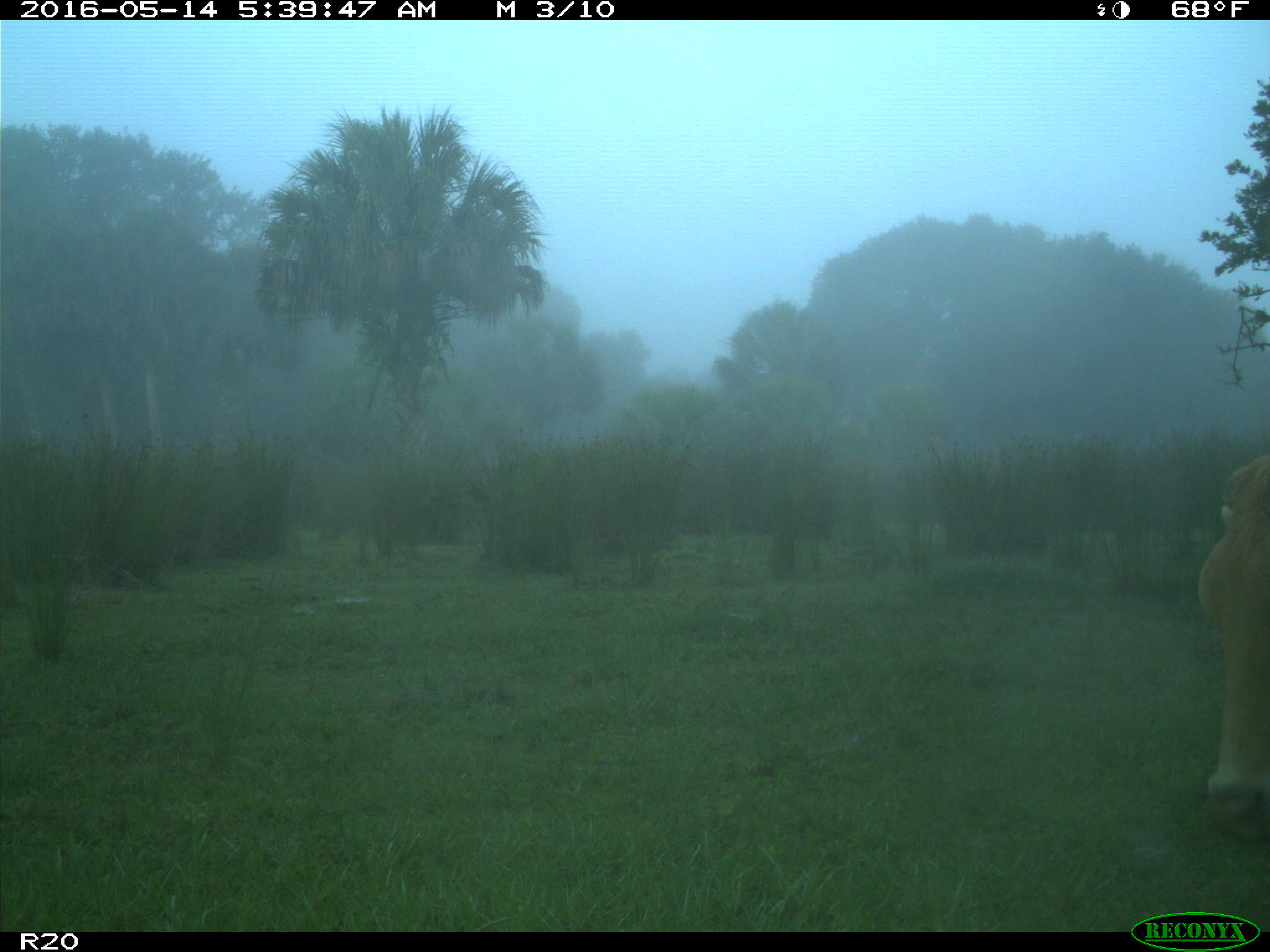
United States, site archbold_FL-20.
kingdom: Animalia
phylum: Chordata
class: Mammalia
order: Artiodactyla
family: Bovidae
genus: Bos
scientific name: Bos taurus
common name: domestic cow